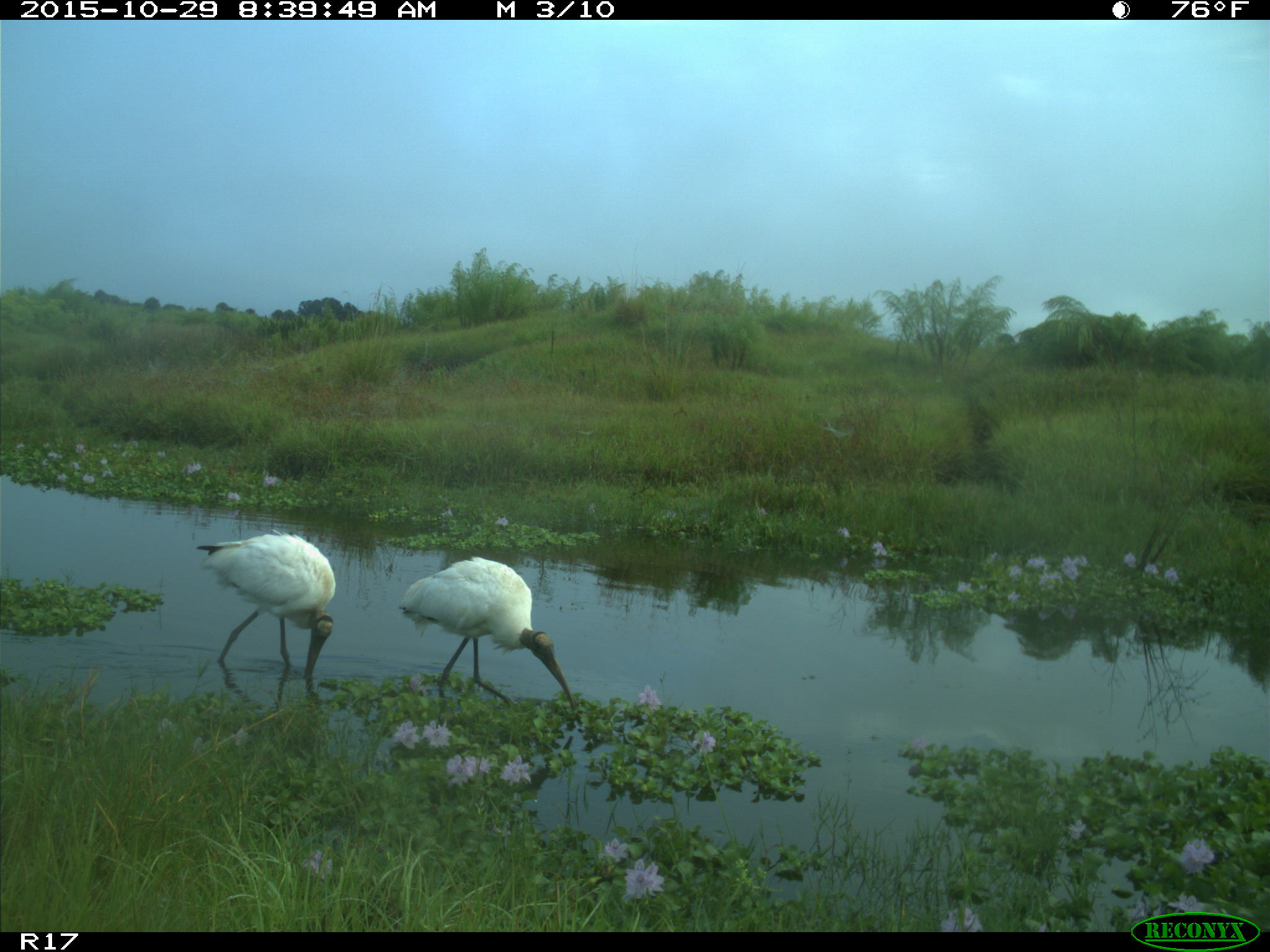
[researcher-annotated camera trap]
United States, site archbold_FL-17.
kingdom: Animalia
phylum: Chordata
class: Aves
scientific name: Aves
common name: birds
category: unidentified bird